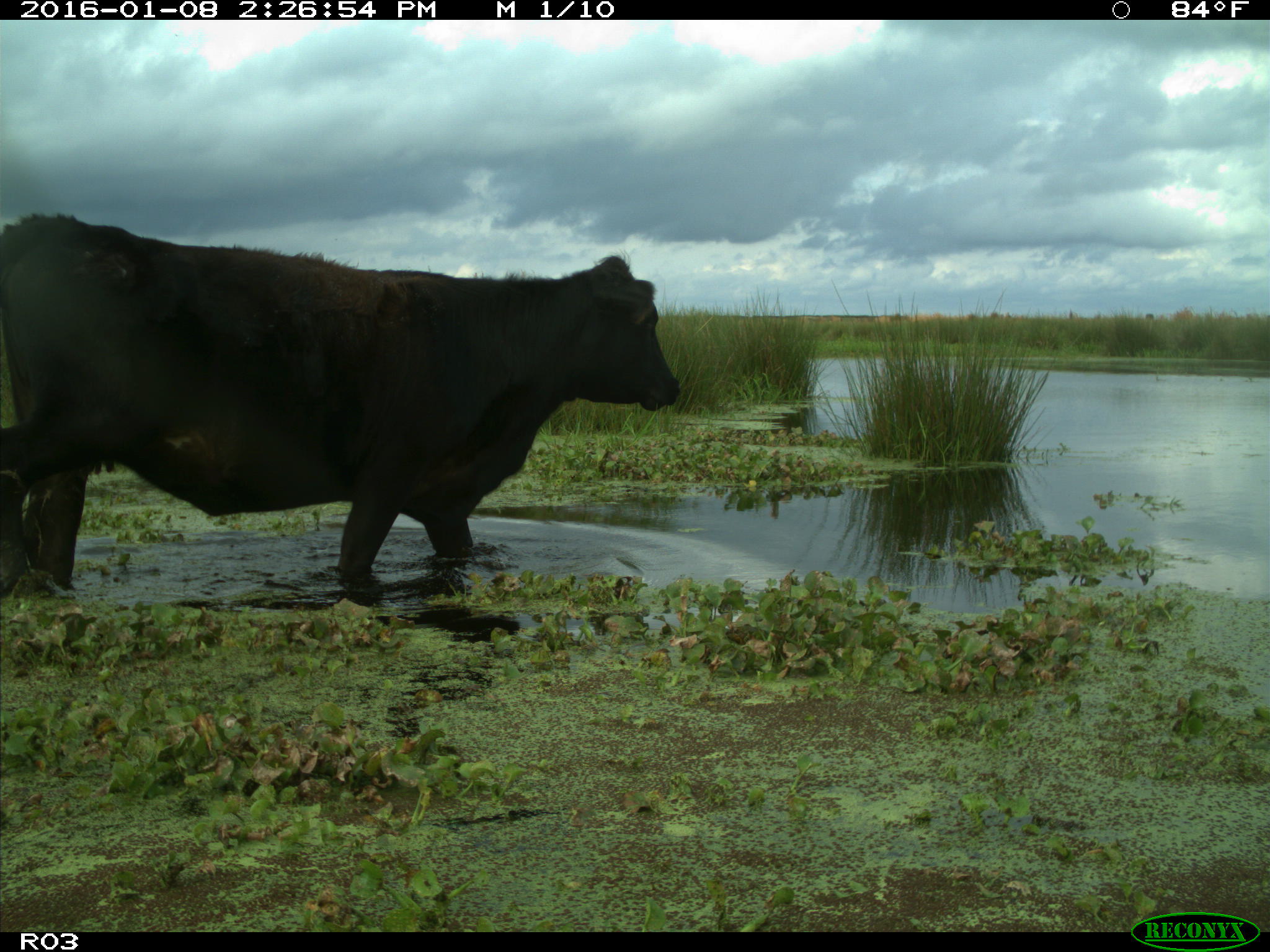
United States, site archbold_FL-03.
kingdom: Animalia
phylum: Chordata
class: Mammalia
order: Artiodactyla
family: Bovidae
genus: Bos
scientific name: Bos taurus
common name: domestic cow